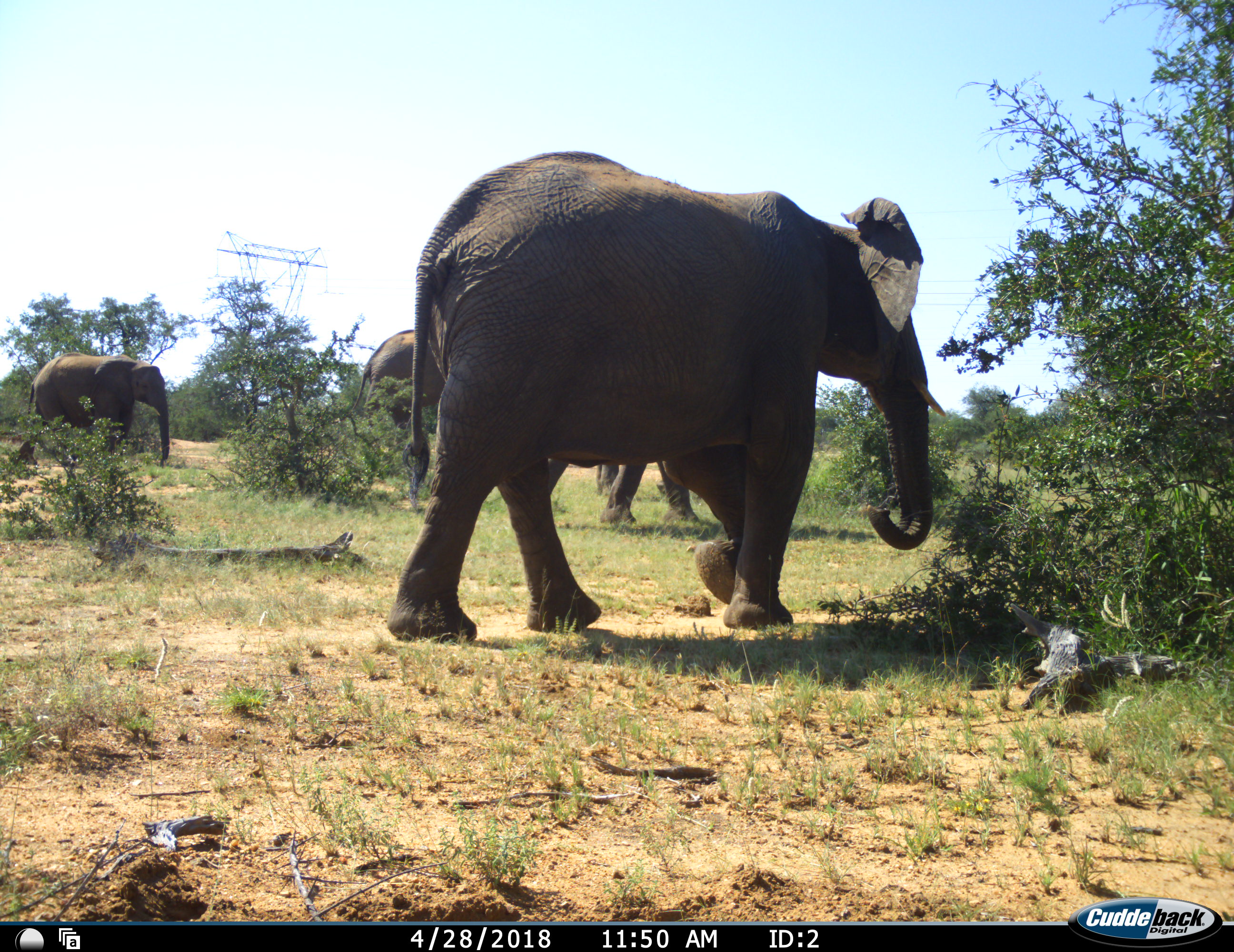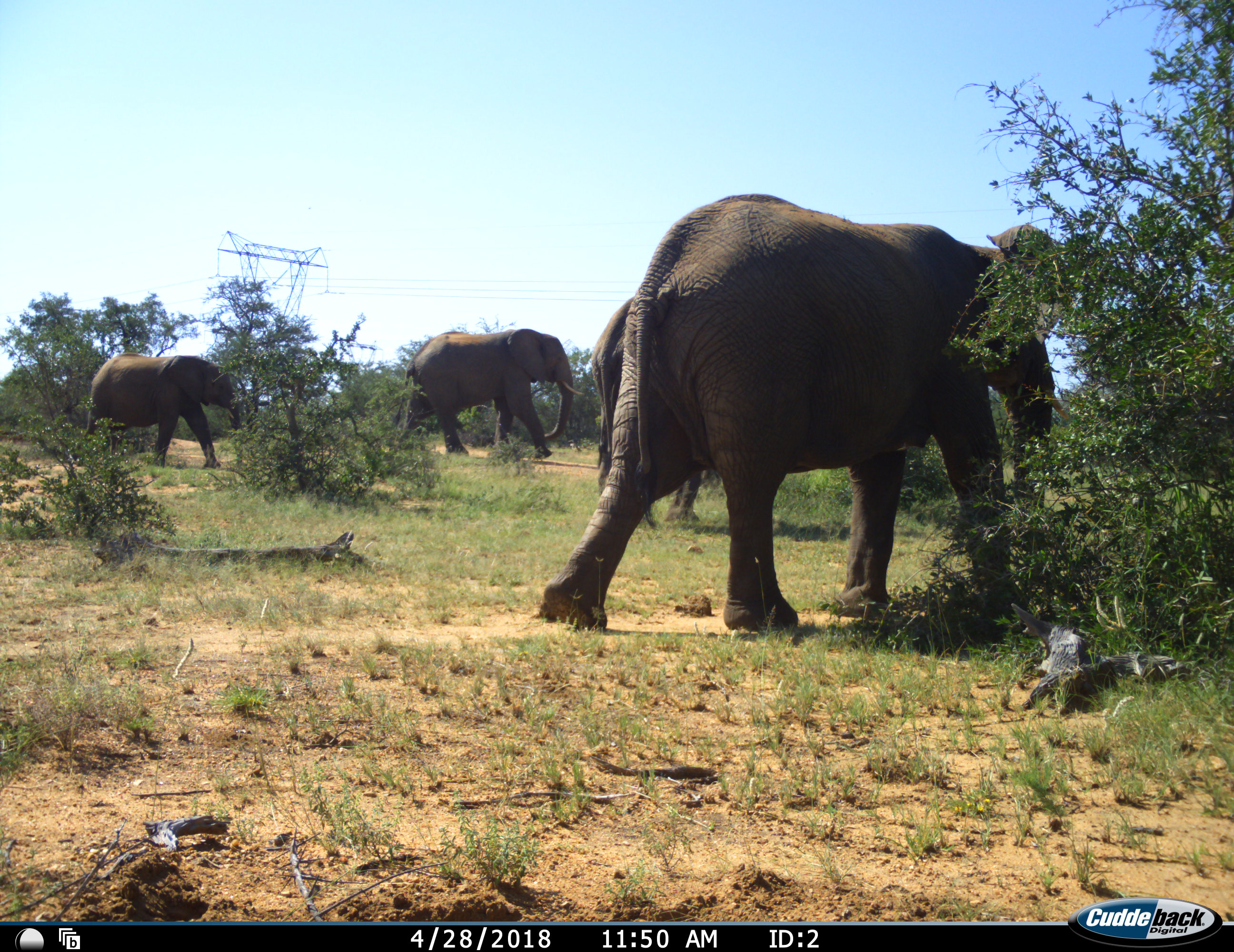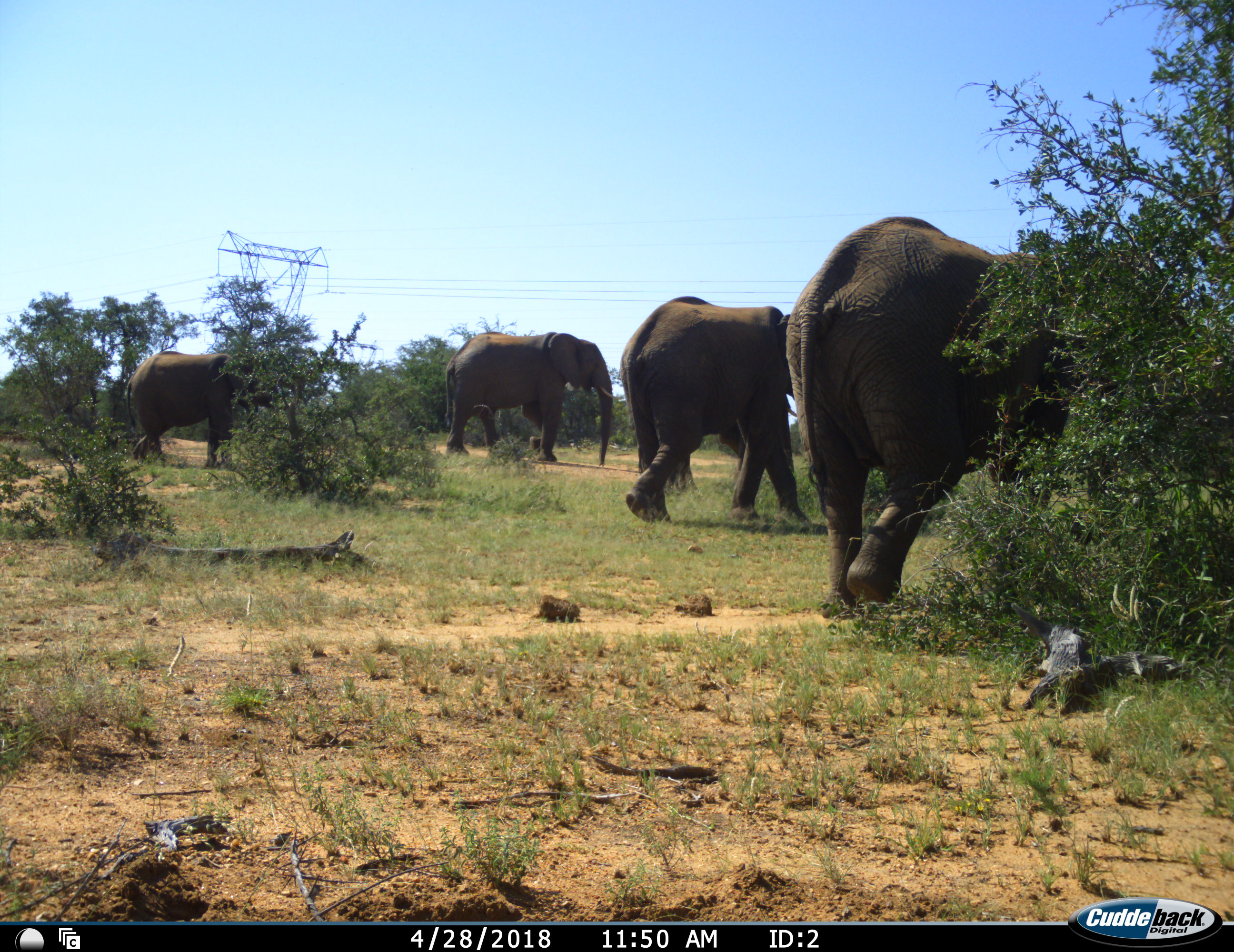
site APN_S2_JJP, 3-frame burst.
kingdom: Animalia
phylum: Chordata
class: Mammalia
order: Proboscidea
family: Elephantidae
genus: Loxodonta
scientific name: Loxodonta africana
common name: african bush elephant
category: elephant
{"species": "elephant (african bush elephant) (Loxodonta africana)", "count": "4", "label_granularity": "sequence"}